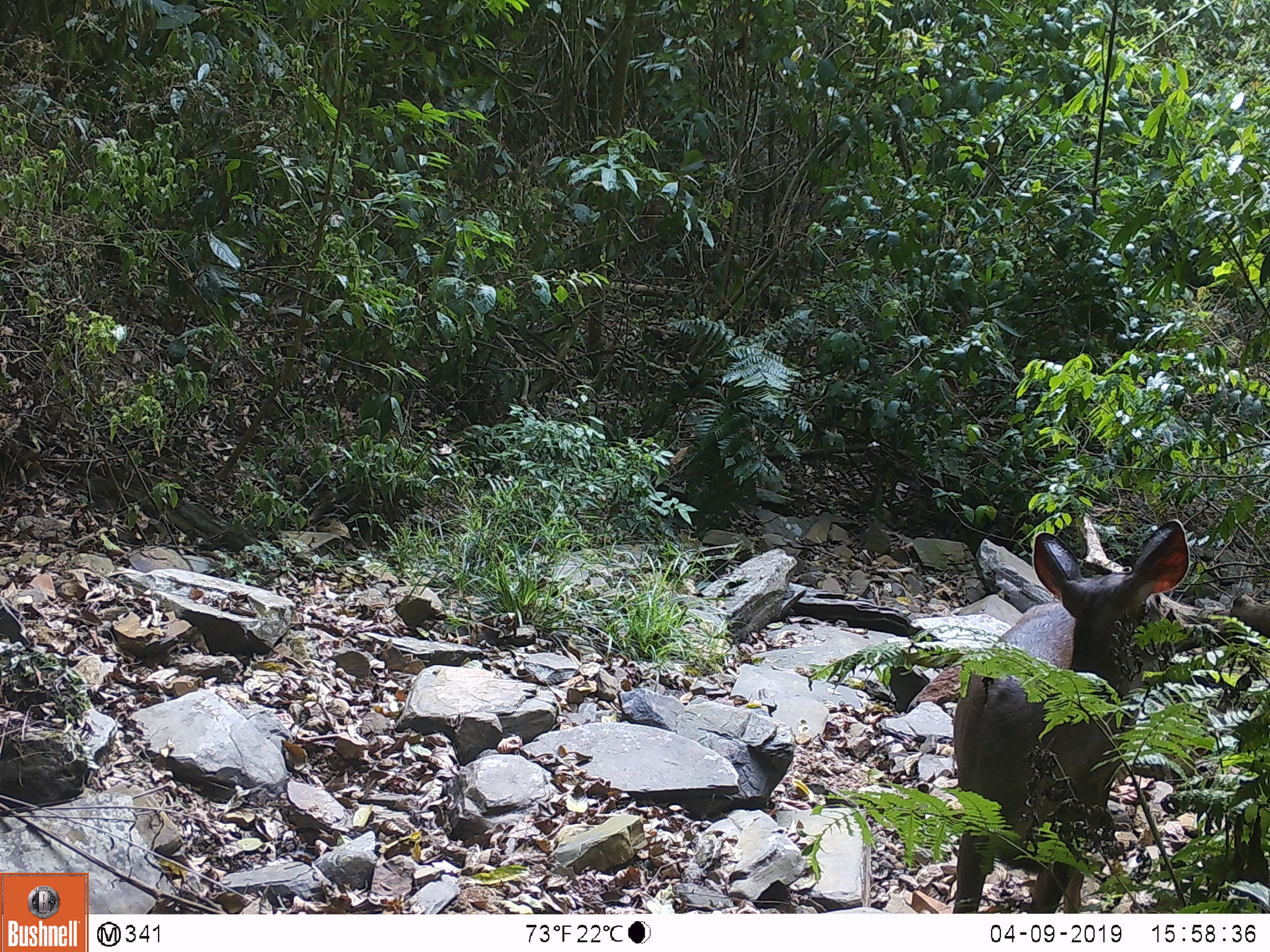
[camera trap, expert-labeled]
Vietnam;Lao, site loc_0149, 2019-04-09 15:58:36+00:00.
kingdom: Animalia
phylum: Chordata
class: Mammalia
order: Artiodactyla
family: Cervidae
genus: Rusa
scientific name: Rusa unicolor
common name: sambar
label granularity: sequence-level